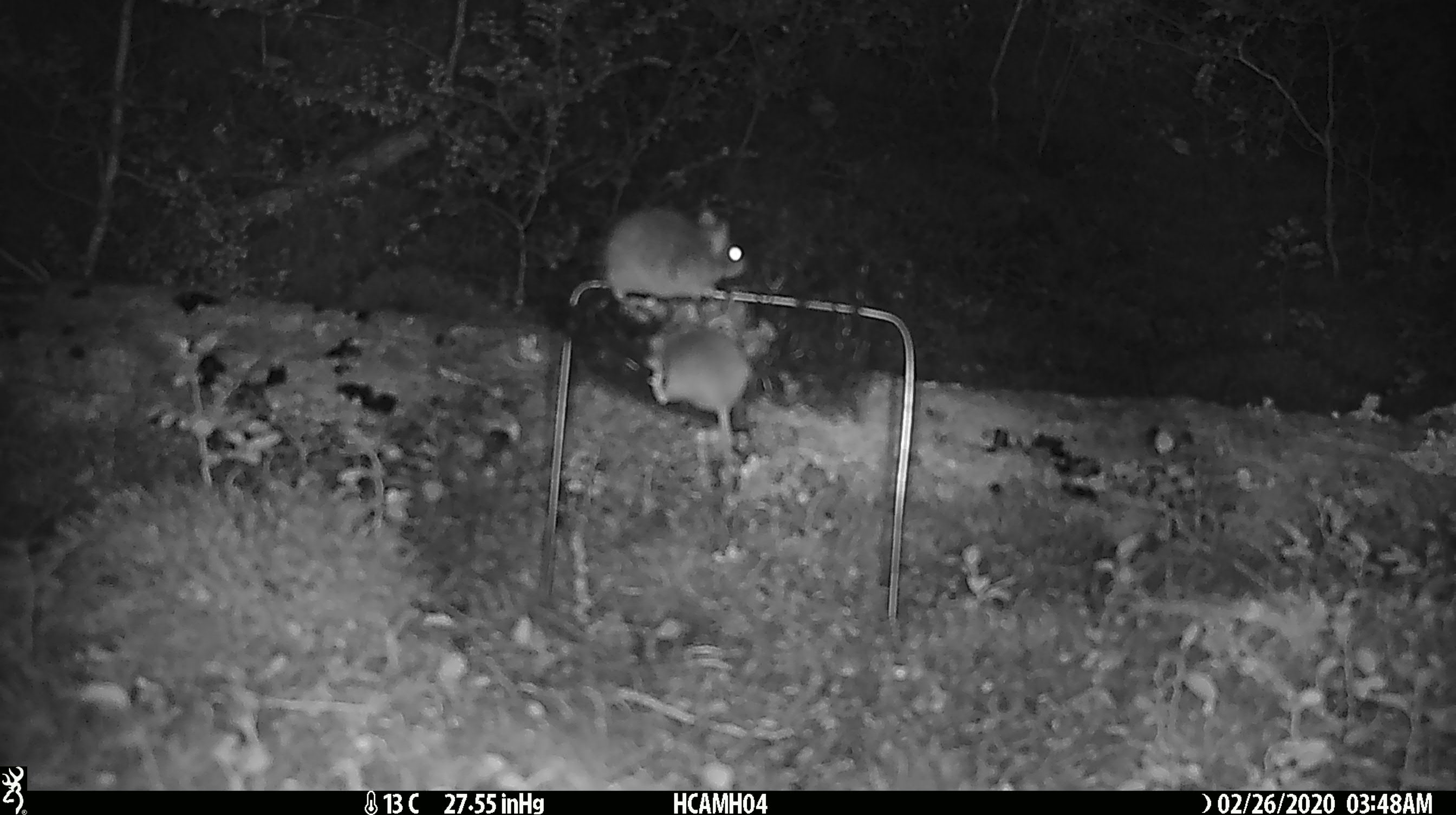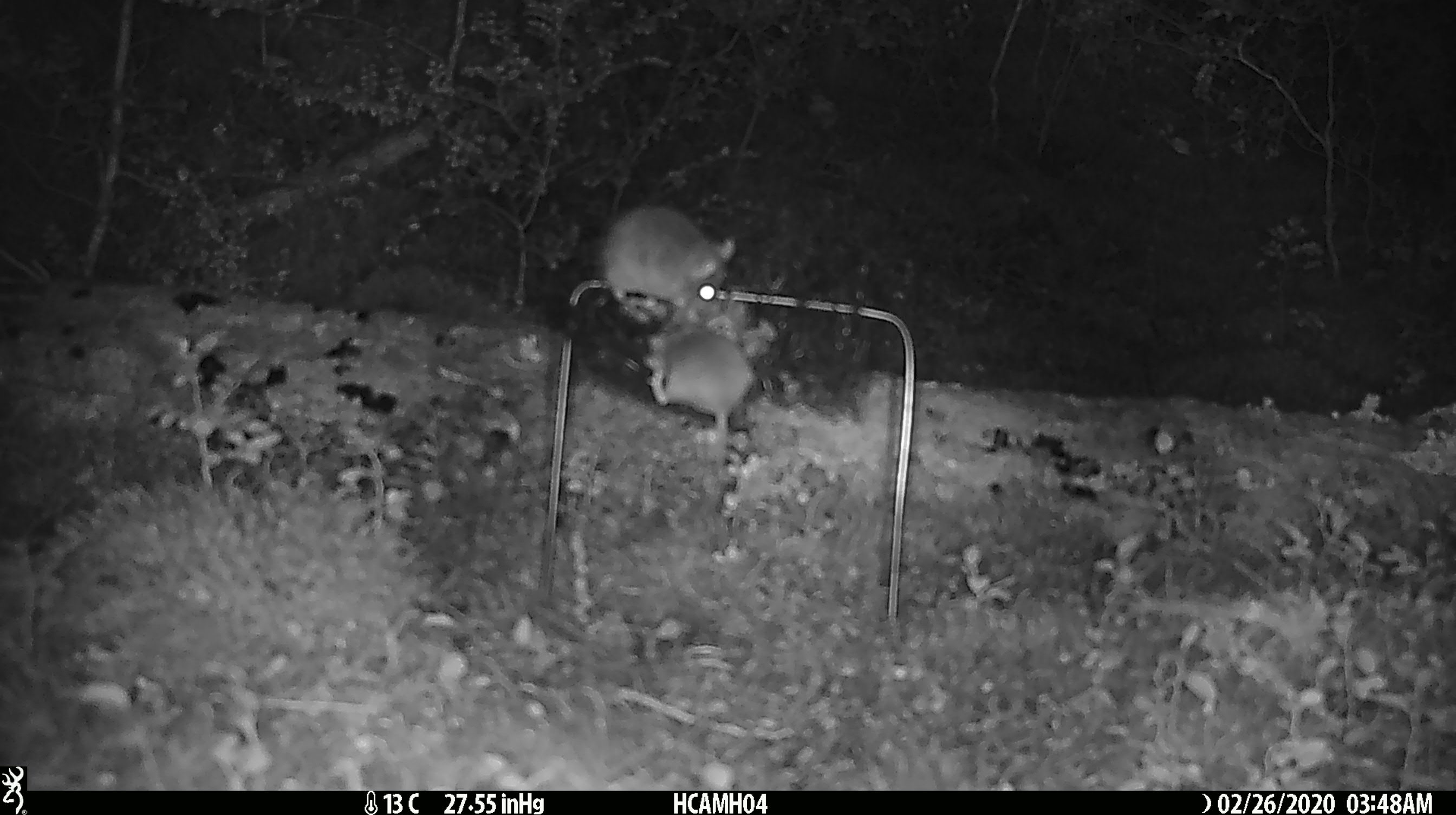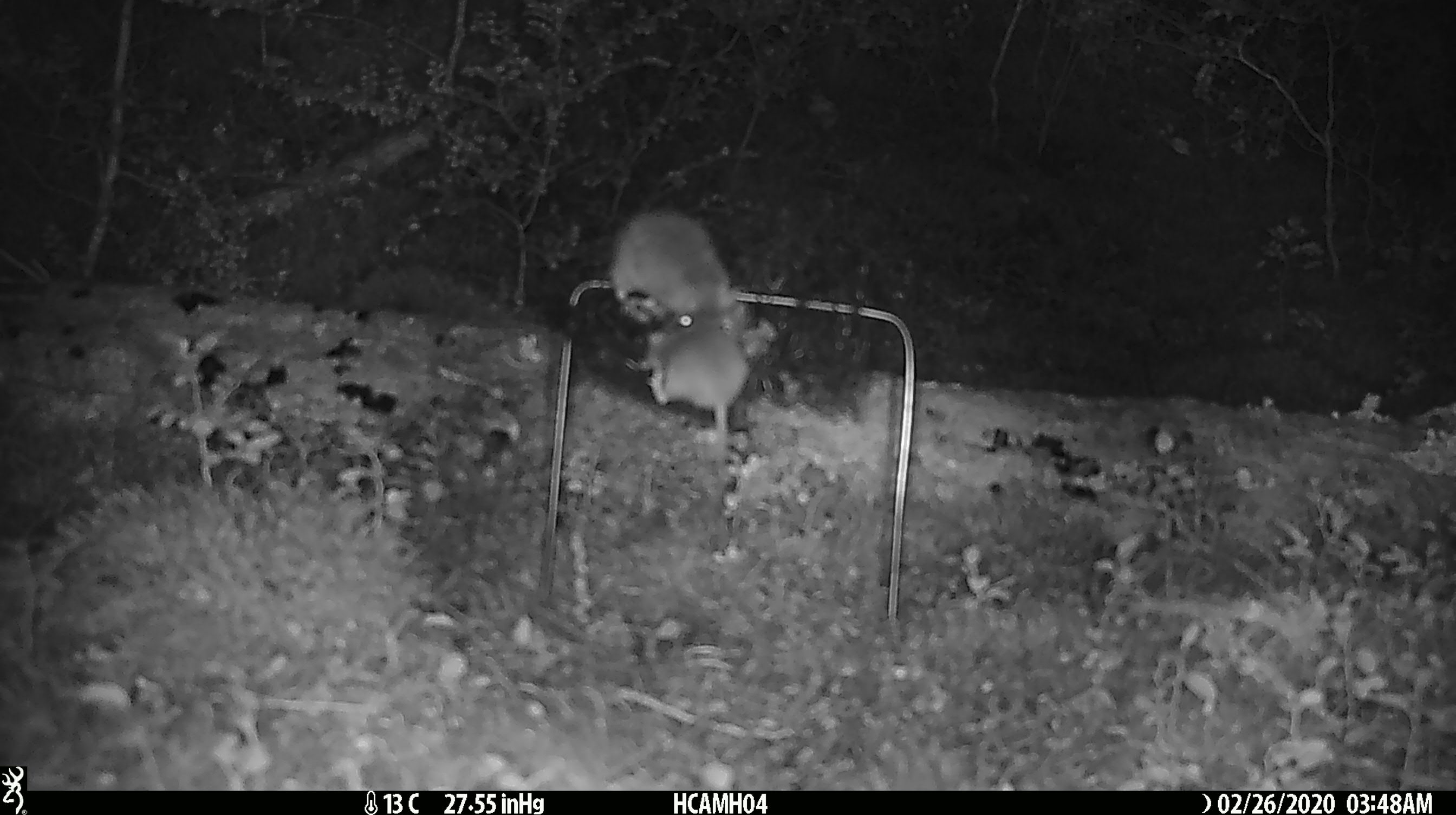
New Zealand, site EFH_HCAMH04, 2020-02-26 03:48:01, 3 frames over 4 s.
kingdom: Animalia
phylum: Chordata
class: Mammalia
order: Rodentia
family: Muridae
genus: Mus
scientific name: Mus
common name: mouse